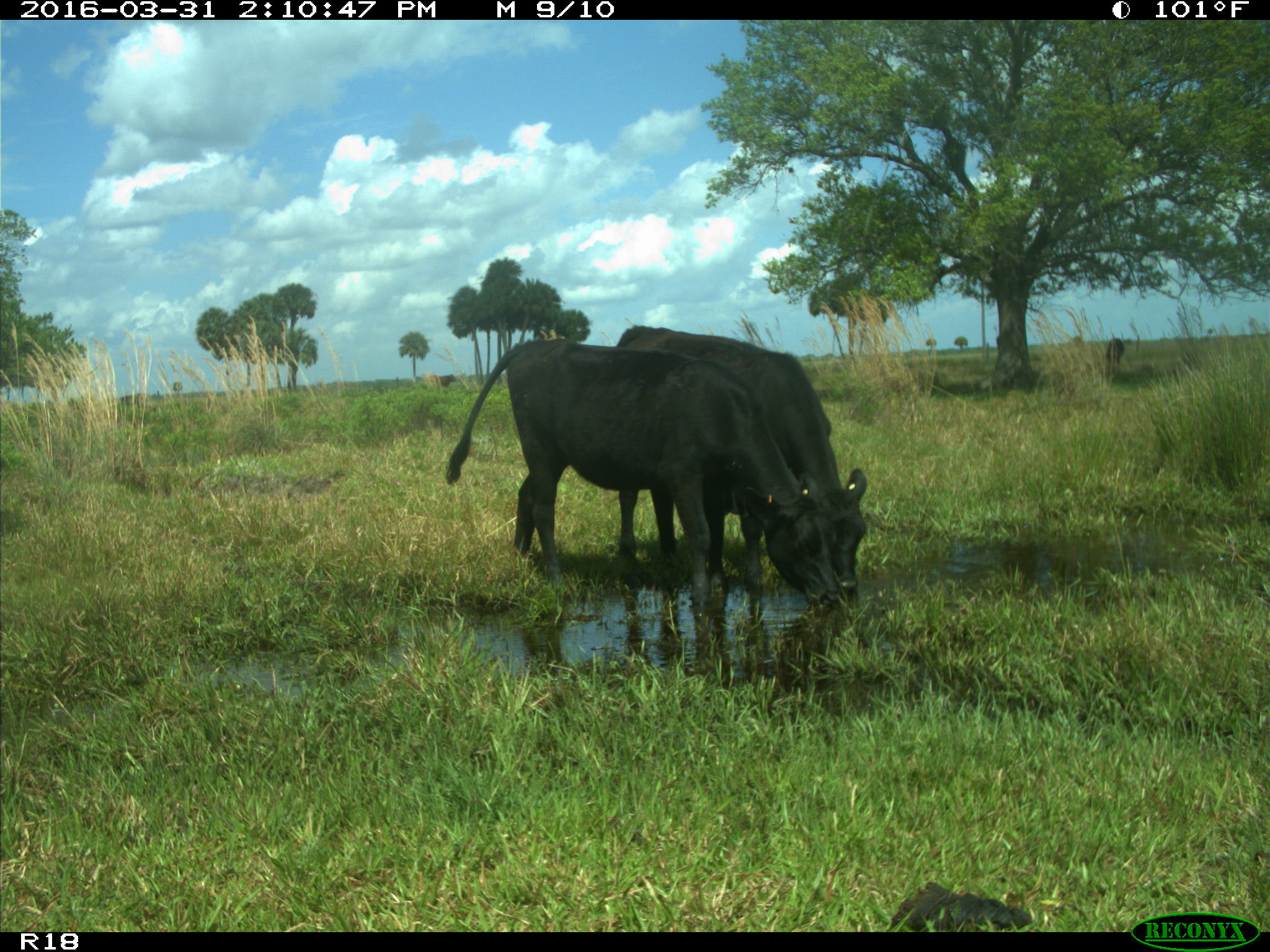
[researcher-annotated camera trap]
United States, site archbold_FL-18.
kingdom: Animalia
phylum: Chordata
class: Mammalia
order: Artiodactyla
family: Bovidae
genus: Bos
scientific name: Bos taurus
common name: domestic cow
Bos taurus (domestic cow).